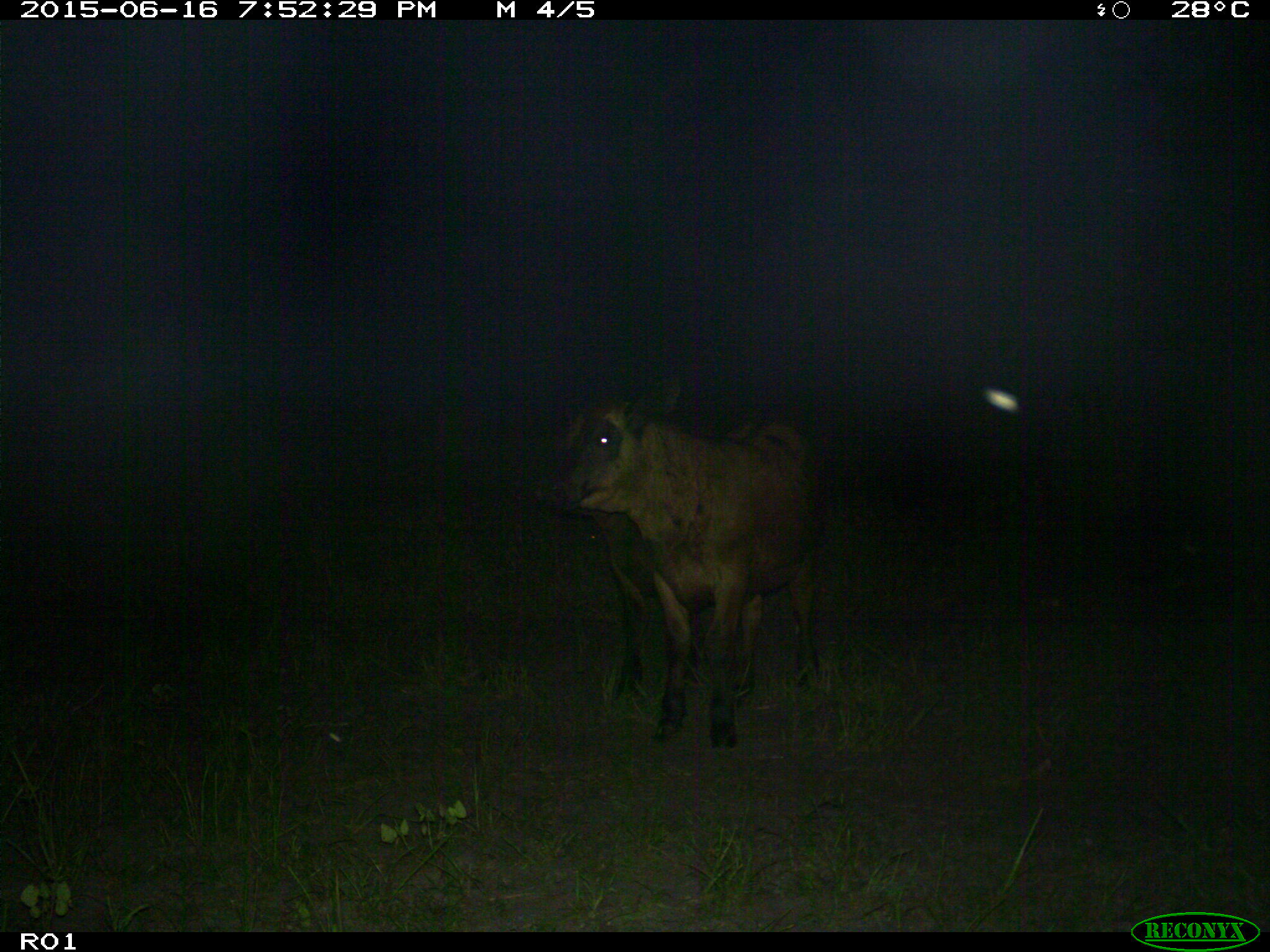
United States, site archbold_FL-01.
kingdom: Animalia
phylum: Chordata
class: Mammalia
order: Artiodactyla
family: Bovidae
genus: Bos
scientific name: Bos taurus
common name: domestic cow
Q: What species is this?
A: Bos taurus (domestic cow).